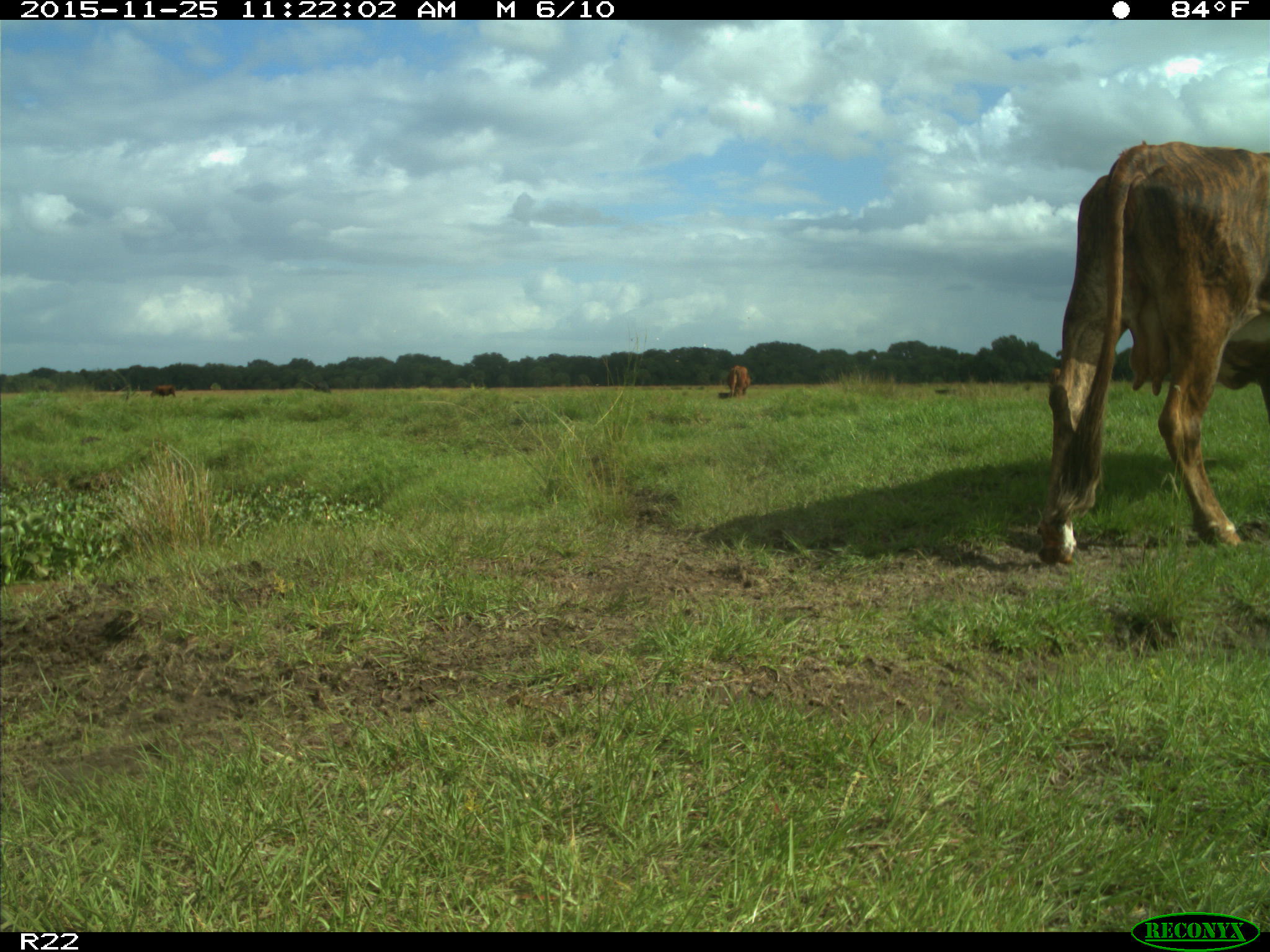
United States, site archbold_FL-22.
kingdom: Animalia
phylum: Chordata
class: Mammalia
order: Artiodactyla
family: Bovidae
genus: Bos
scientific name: Bos taurus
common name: domestic cow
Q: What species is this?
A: Bos taurus (domestic cow).